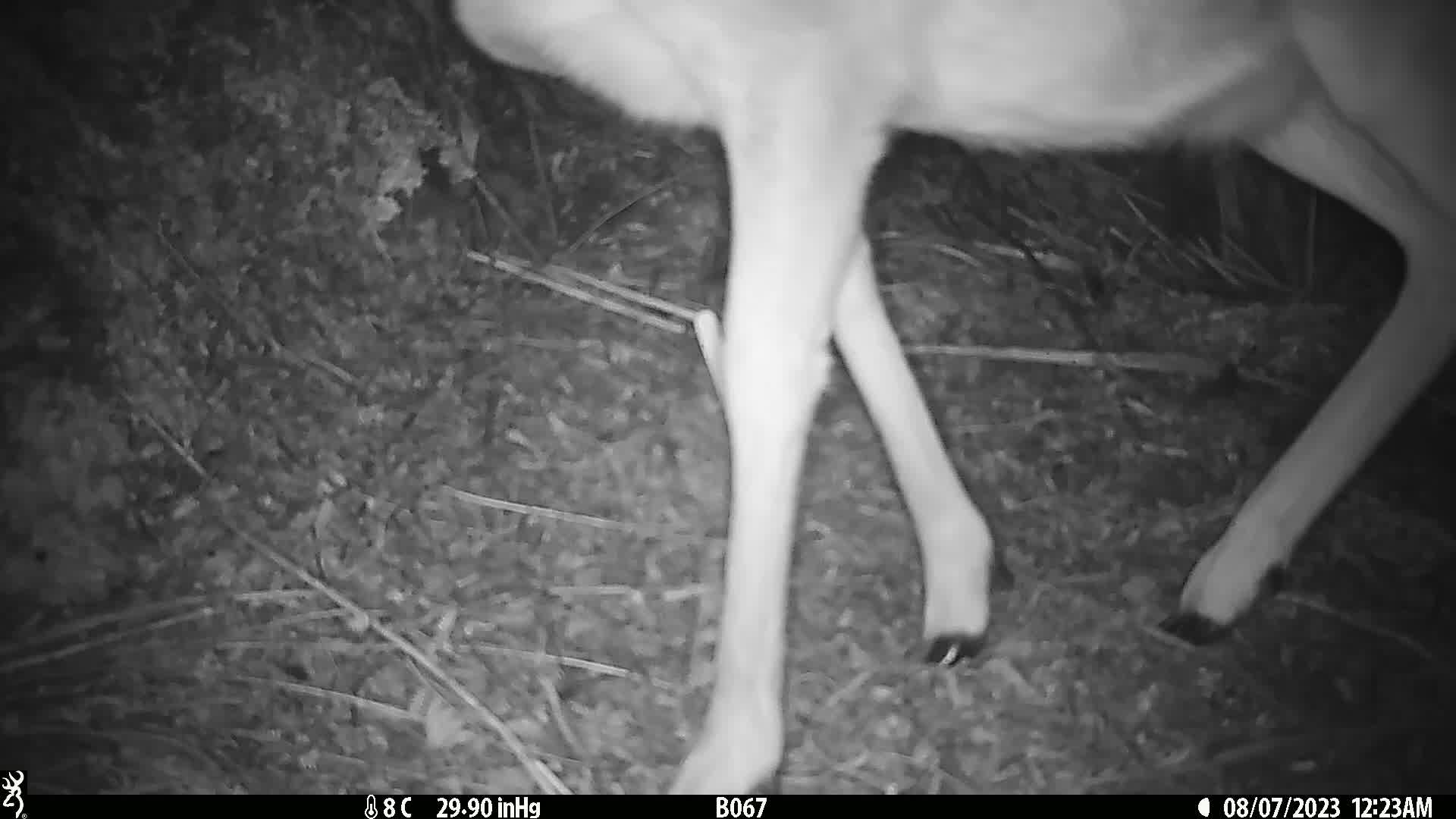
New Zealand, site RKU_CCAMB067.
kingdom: Animalia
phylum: Chordata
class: Mammalia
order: Artiodactyla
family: Cervidae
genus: Odocoileus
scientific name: Odocoileus virginianus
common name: white-tailed deer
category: white tailed deer